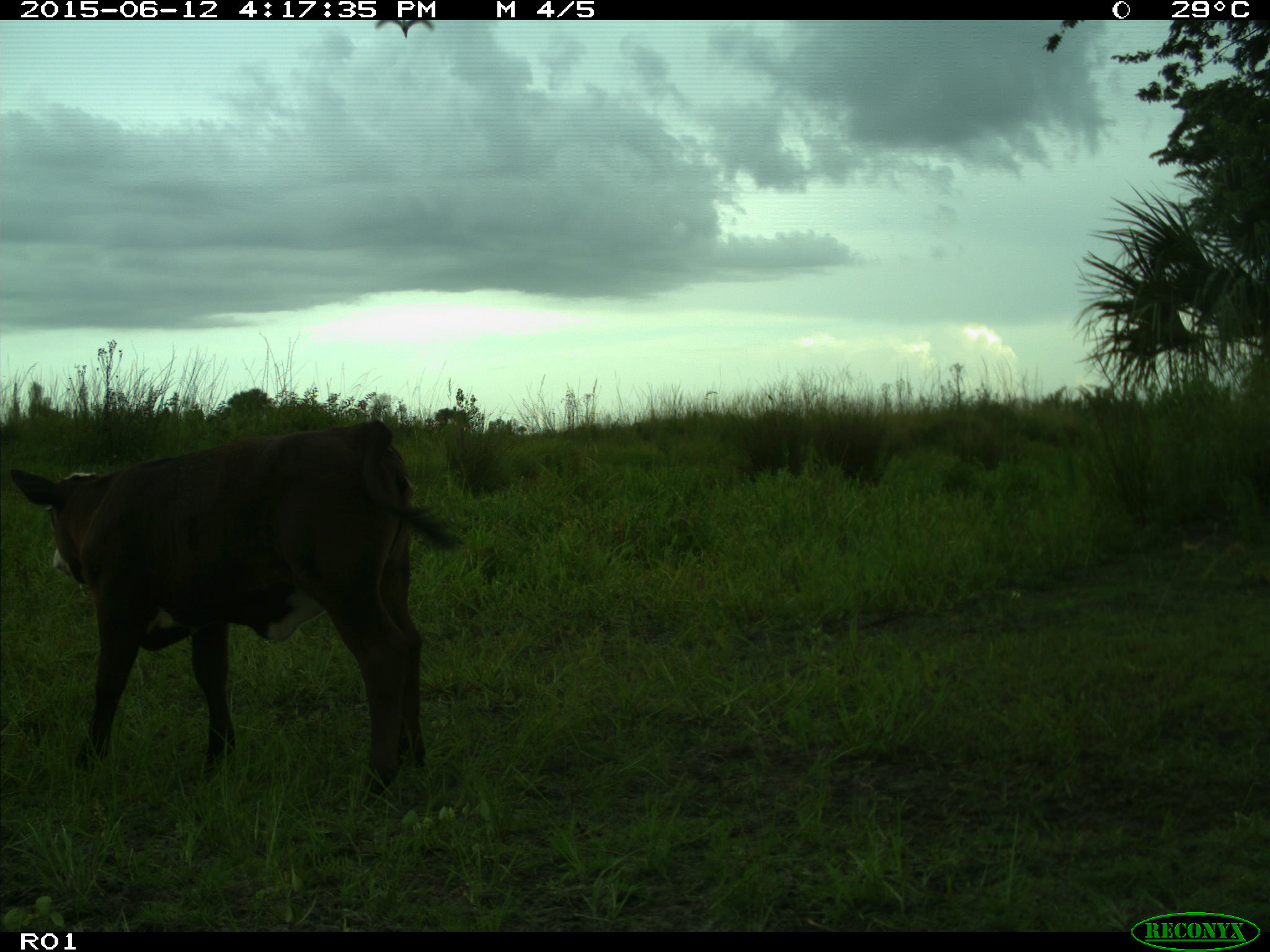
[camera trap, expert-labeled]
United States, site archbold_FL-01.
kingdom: Animalia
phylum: Chordata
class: Mammalia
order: Artiodactyla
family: Bovidae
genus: Bos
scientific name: Bos taurus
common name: domestic cow